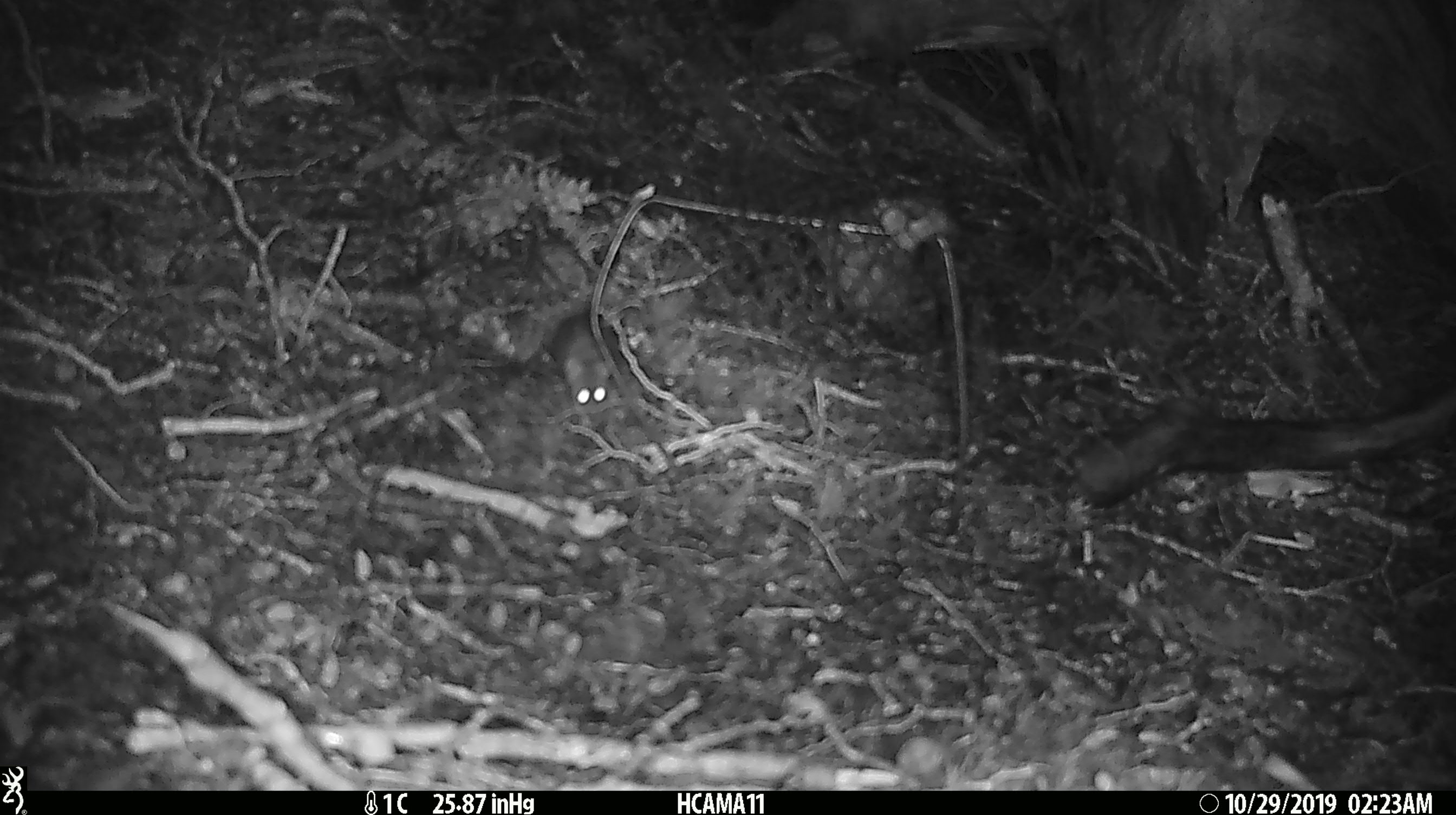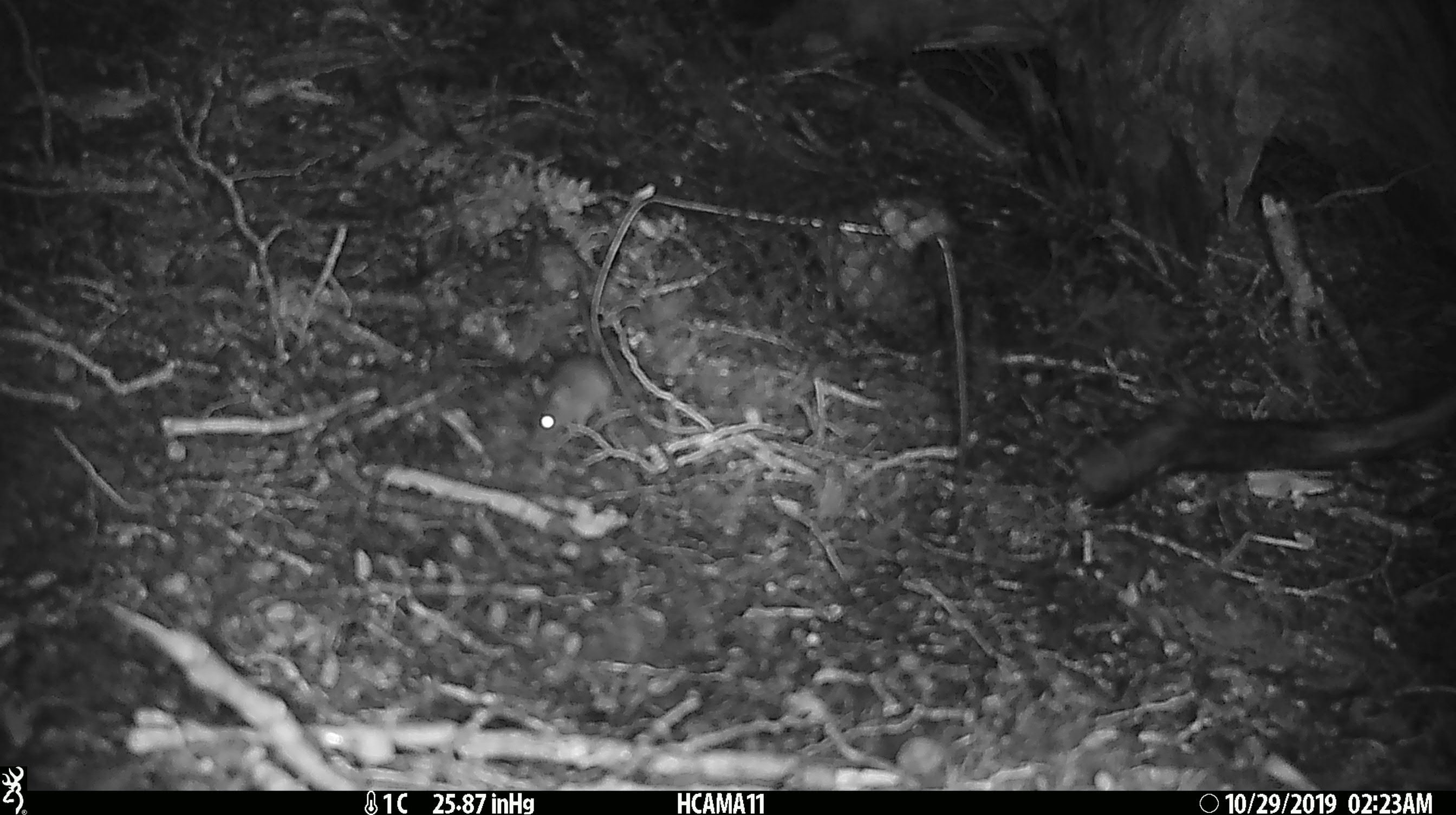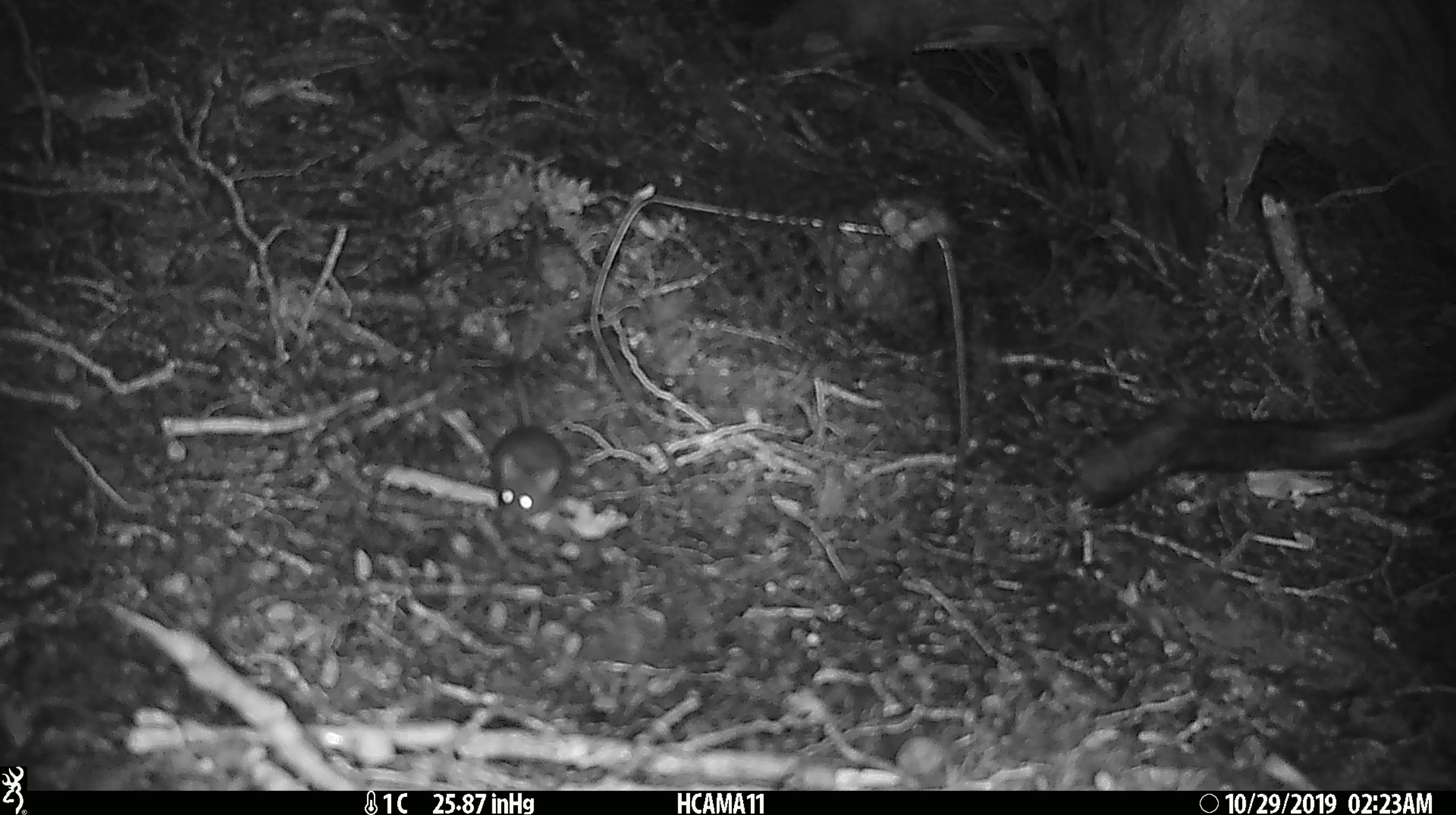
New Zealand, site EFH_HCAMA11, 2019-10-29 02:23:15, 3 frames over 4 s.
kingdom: Animalia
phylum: Chordata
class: Mammalia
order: Rodentia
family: Muridae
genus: Mus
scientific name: Mus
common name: mouse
Mouse (Mus).